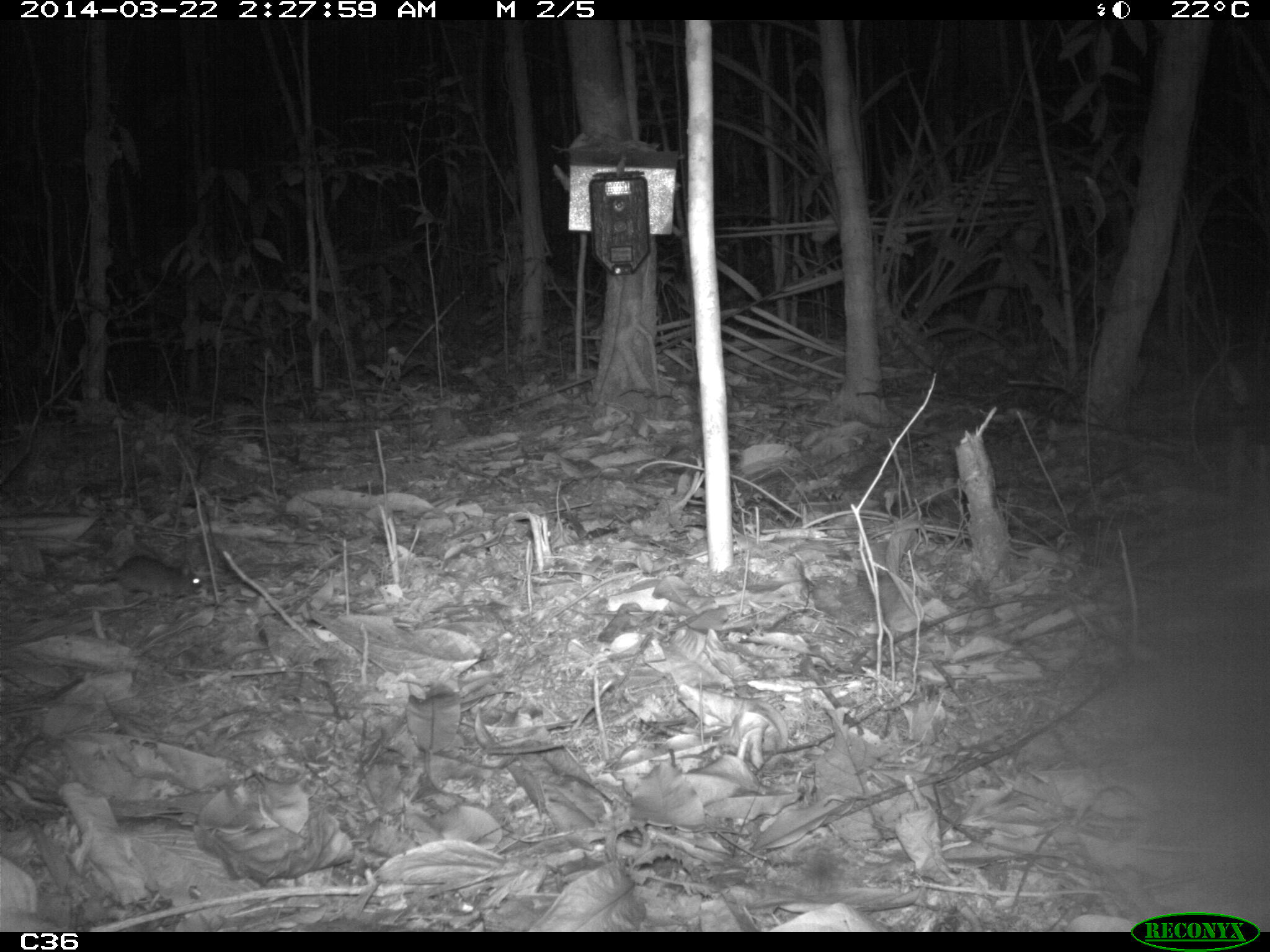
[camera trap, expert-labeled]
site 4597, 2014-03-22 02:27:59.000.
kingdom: Animalia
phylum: Chordata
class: Mammalia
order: Rodentia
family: Muridae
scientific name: Muridae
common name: mice, rats, and gerbils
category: unknown mouse or rat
Unknown mouse or rat (mice, rats, and gerbils) (Muridae), count 1, age adult.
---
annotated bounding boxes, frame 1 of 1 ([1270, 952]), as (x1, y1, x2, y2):
unknown mouse or rat: (17, 554, 203, 594)